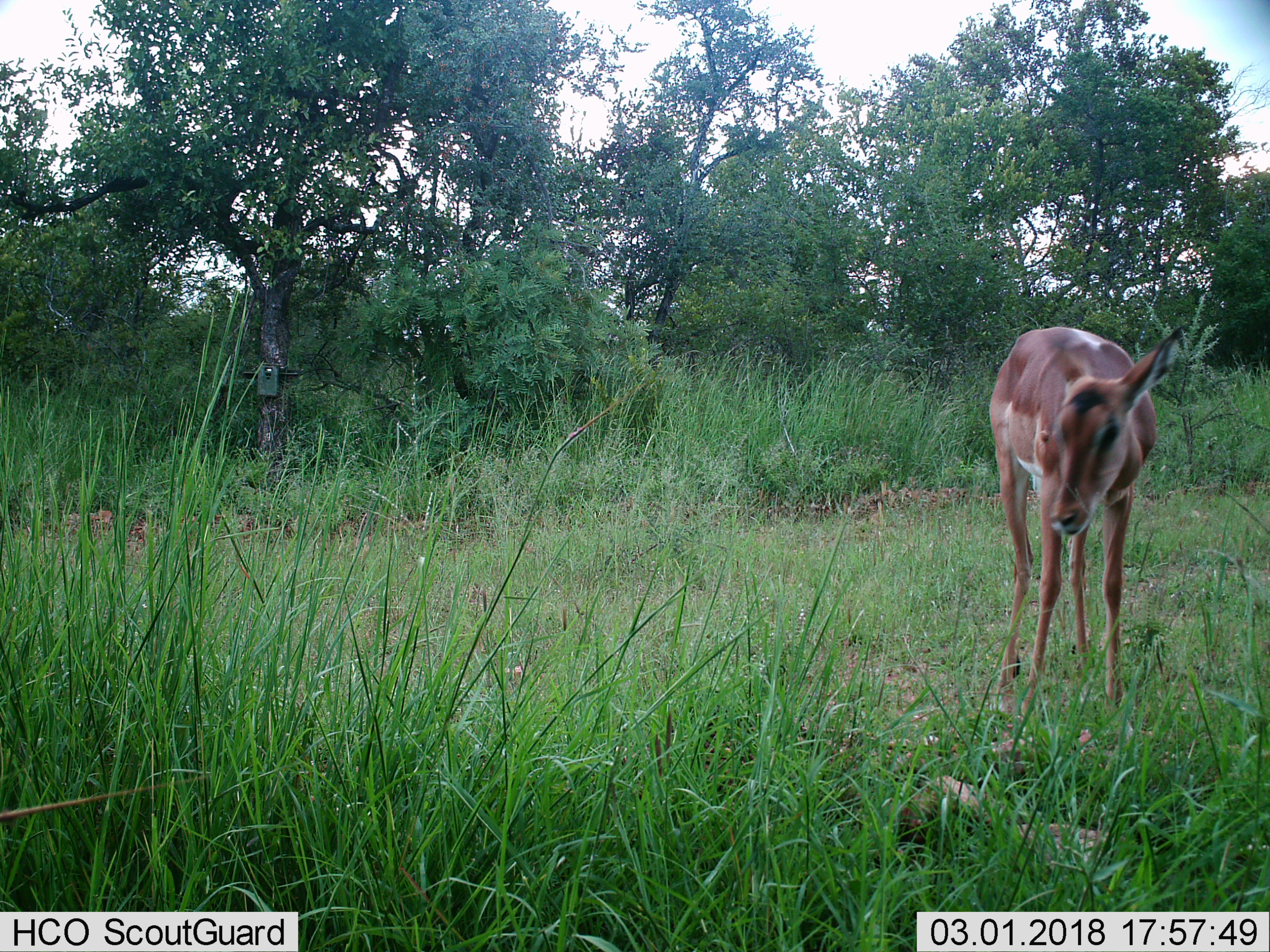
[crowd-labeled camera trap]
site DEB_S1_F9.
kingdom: Animalia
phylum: Chordata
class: Mammalia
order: Artiodactyla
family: Bovidae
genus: Aepyceros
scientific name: Aepyceros melampus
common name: impala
Impala (Aepyceros melampus), count 1. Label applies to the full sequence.